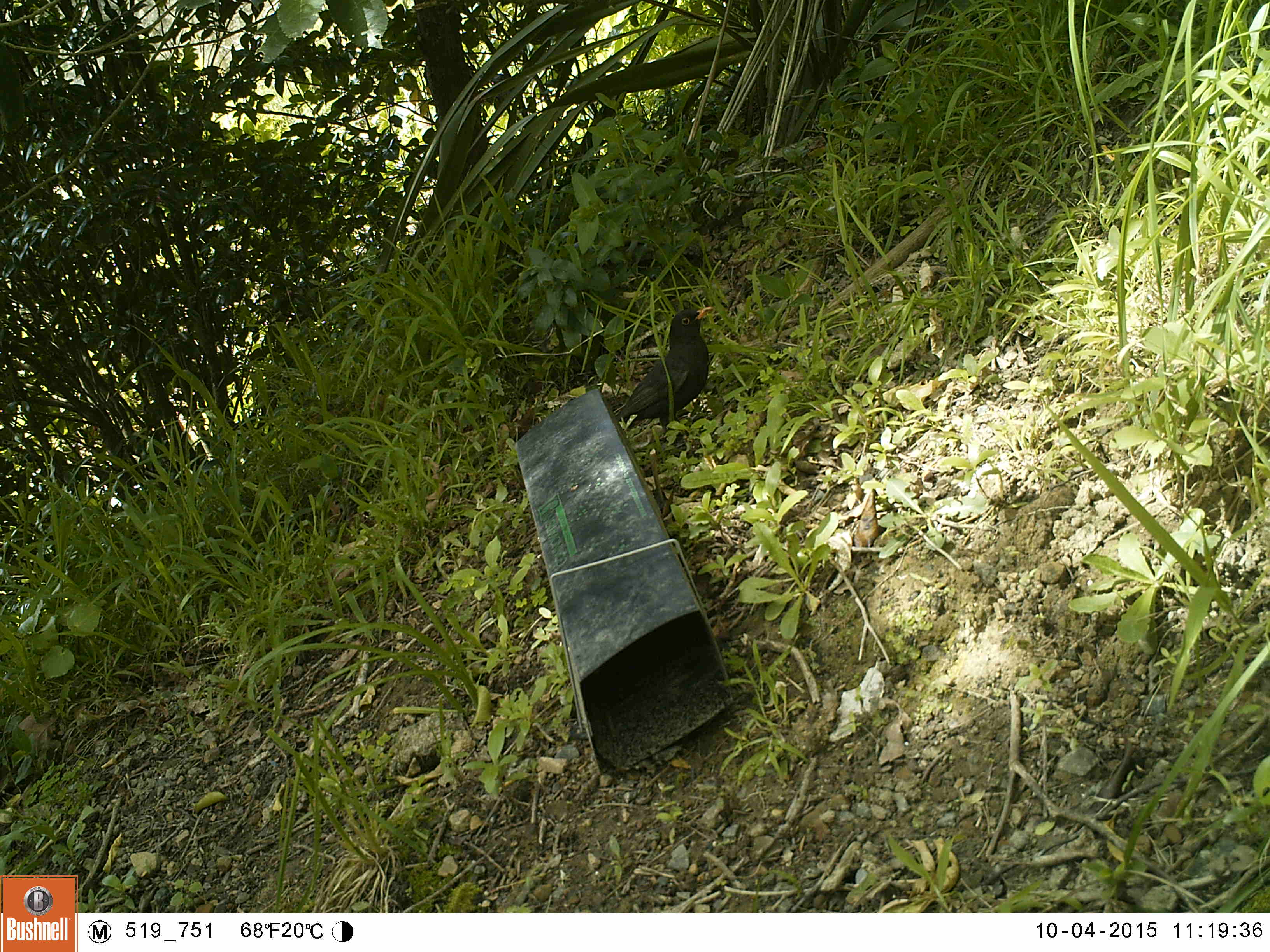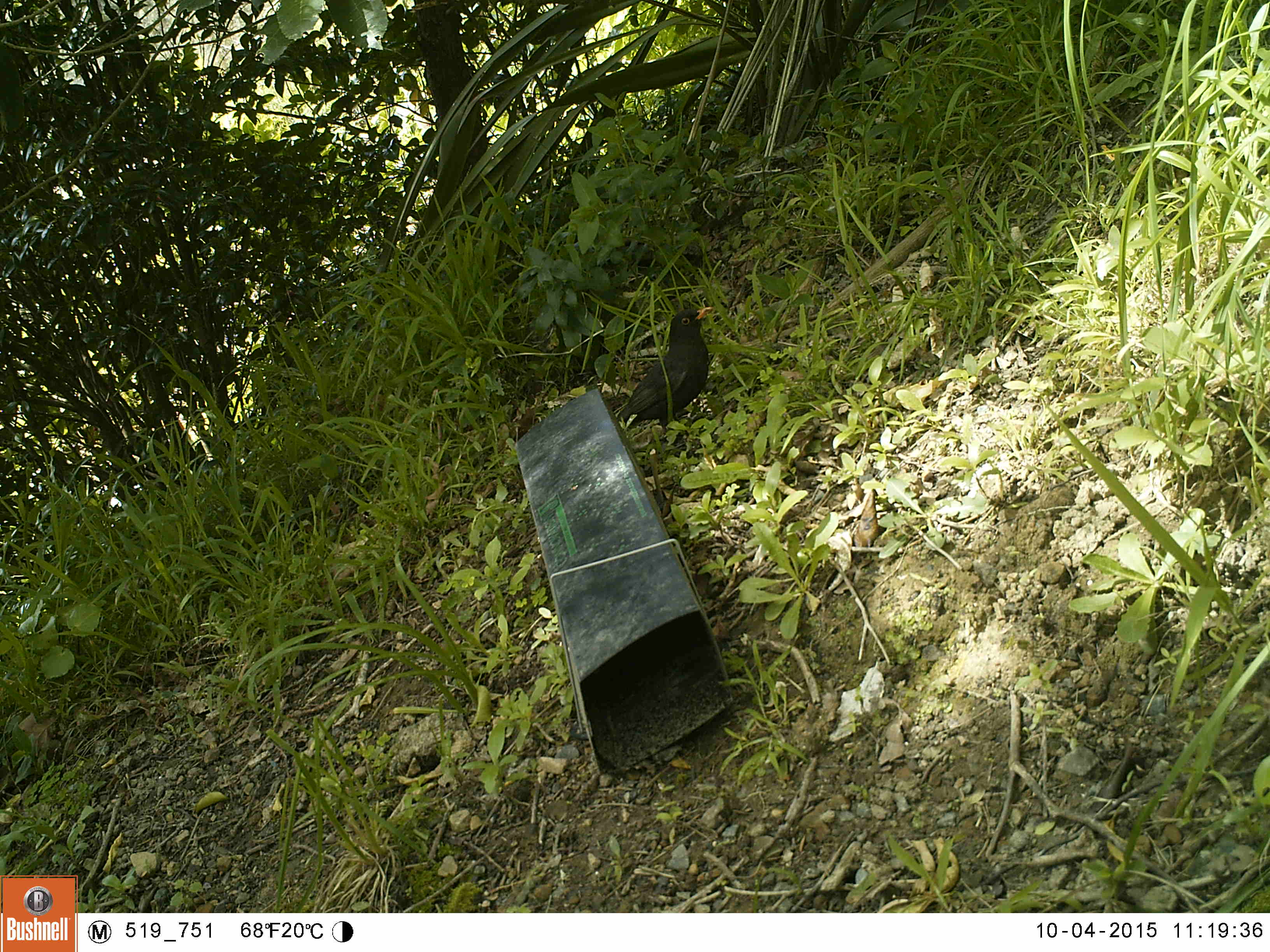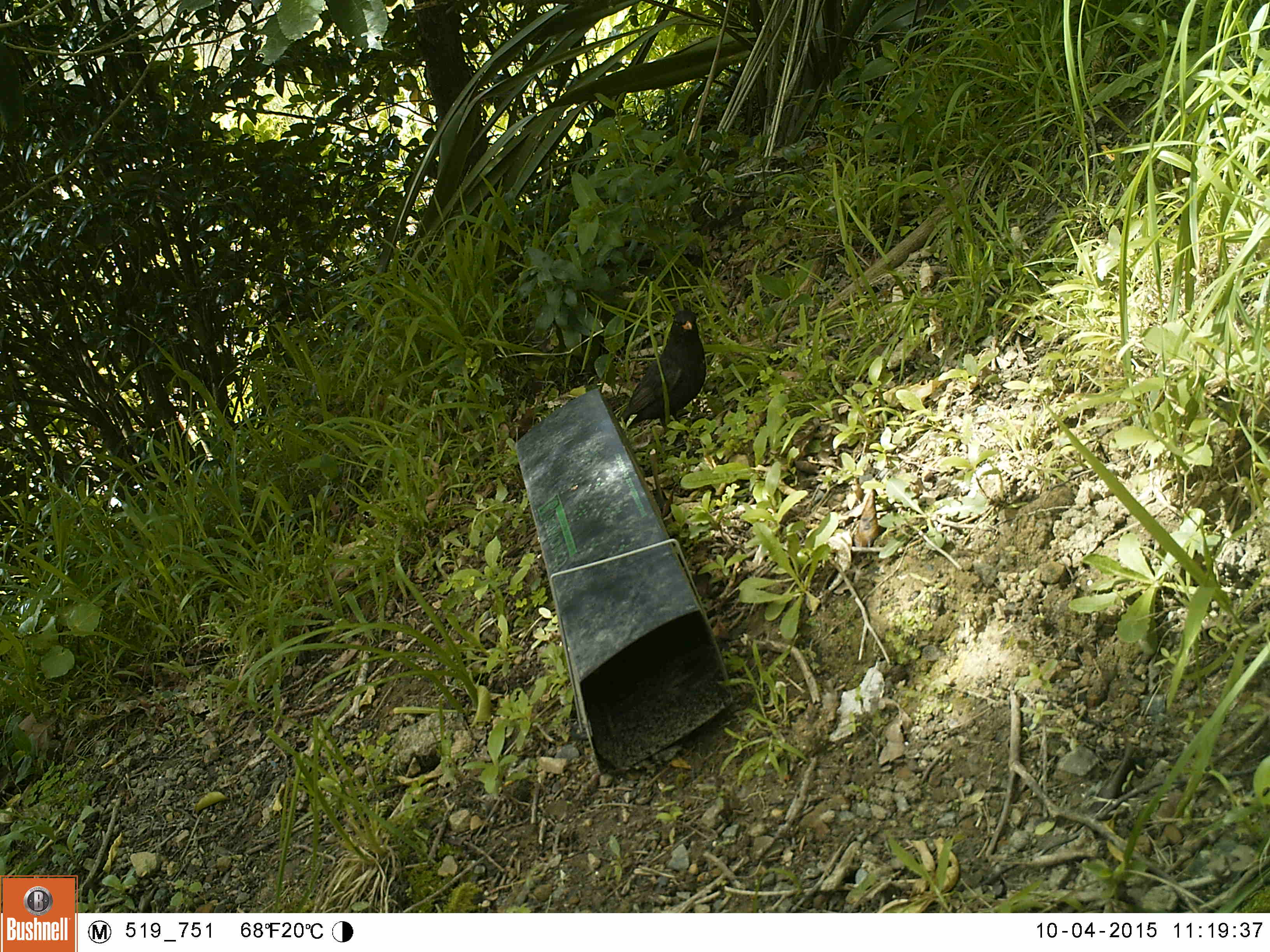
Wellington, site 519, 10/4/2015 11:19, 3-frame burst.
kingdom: Animalia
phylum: Chordata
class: Aves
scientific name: Aves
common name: bird